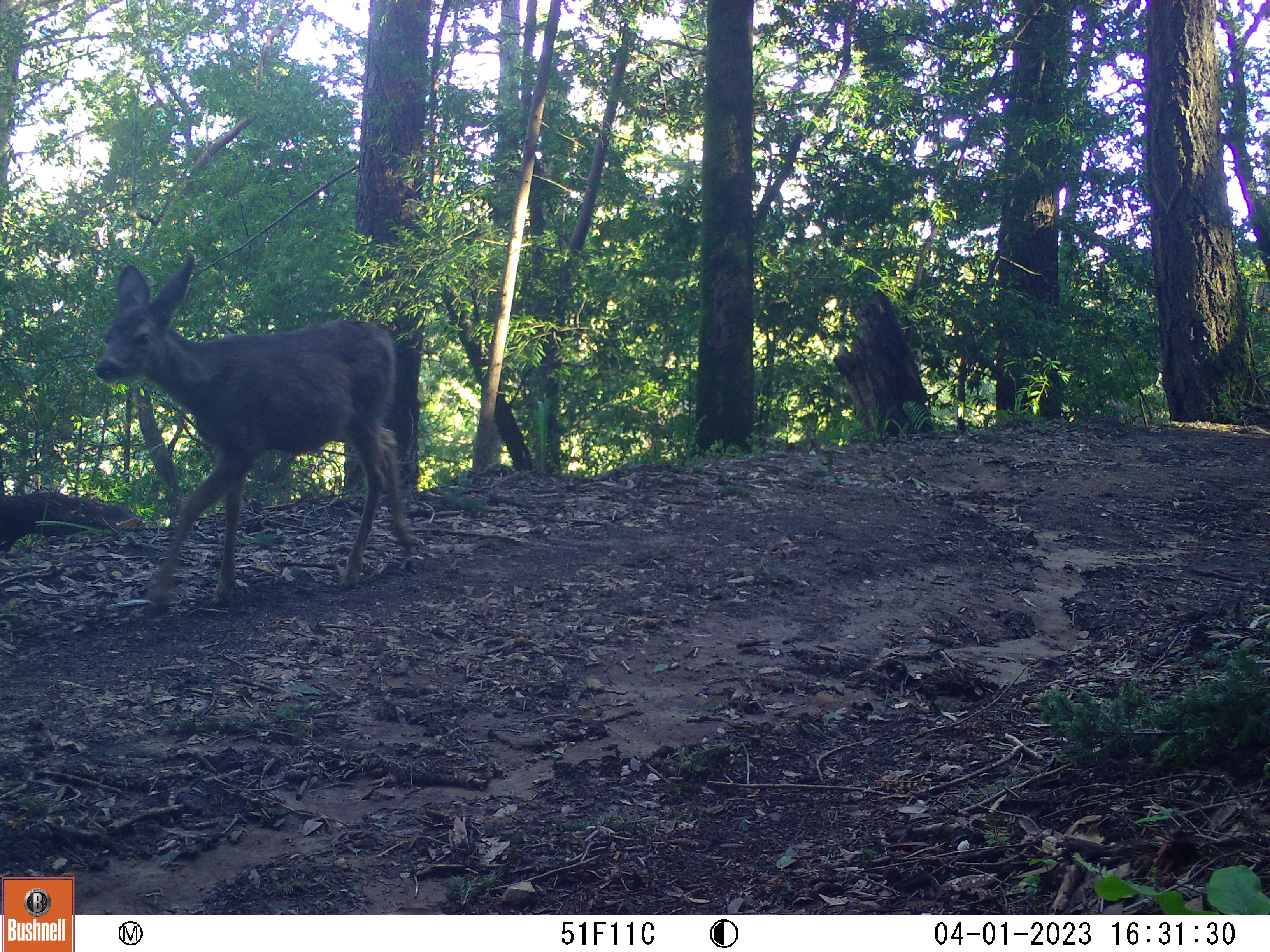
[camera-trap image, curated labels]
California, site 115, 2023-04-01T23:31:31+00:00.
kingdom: Animalia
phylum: Chordata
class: Mammalia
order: Artiodactyla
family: Cervidae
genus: Odocoileus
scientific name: Odocoileus hemionus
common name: mule deer